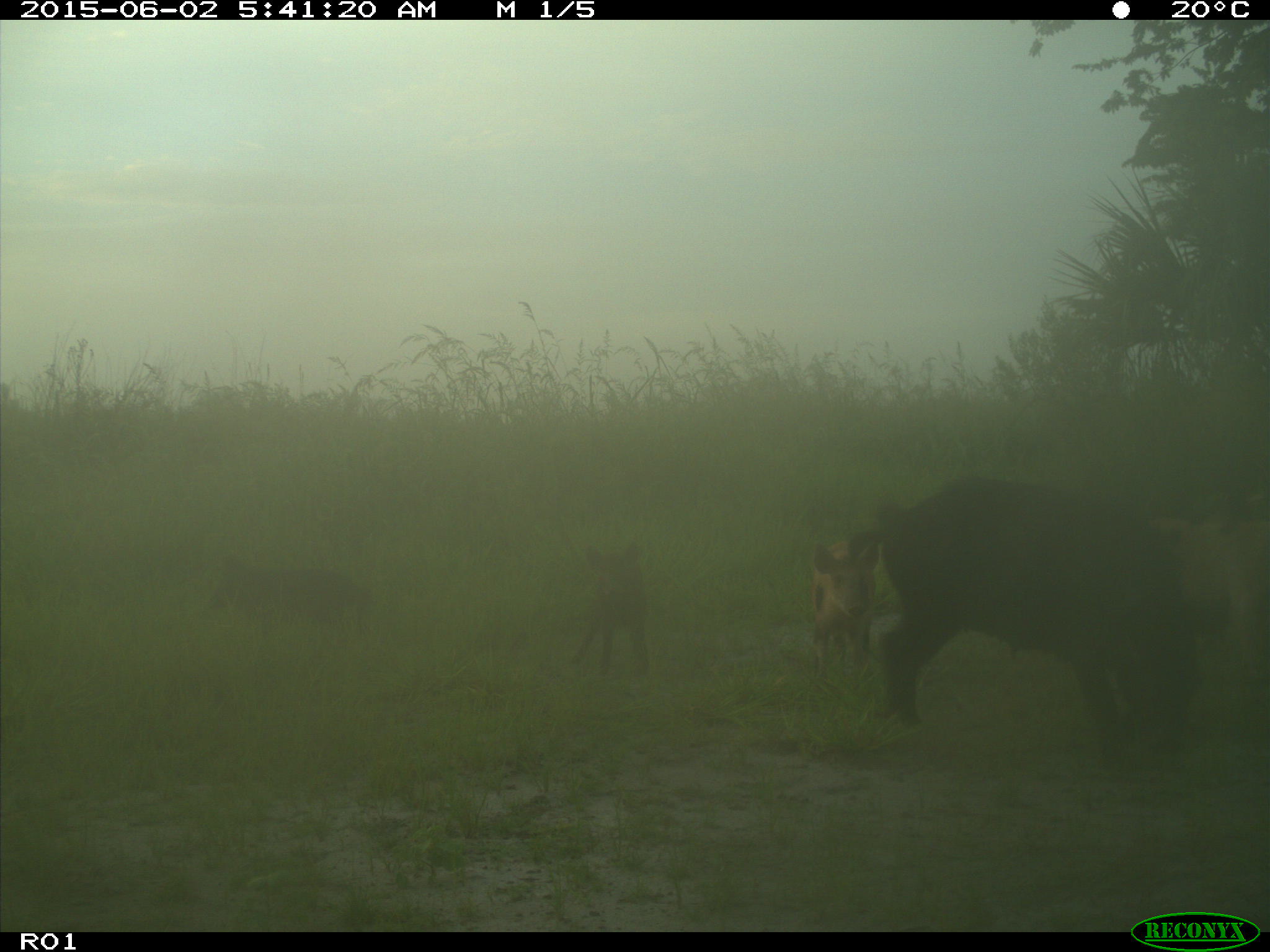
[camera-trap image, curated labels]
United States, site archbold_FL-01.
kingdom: Animalia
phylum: Chordata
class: Mammalia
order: Artiodactyla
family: Suidae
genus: Sus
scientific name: Sus scrofa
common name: wild boar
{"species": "Sus scrofa (wild boar)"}